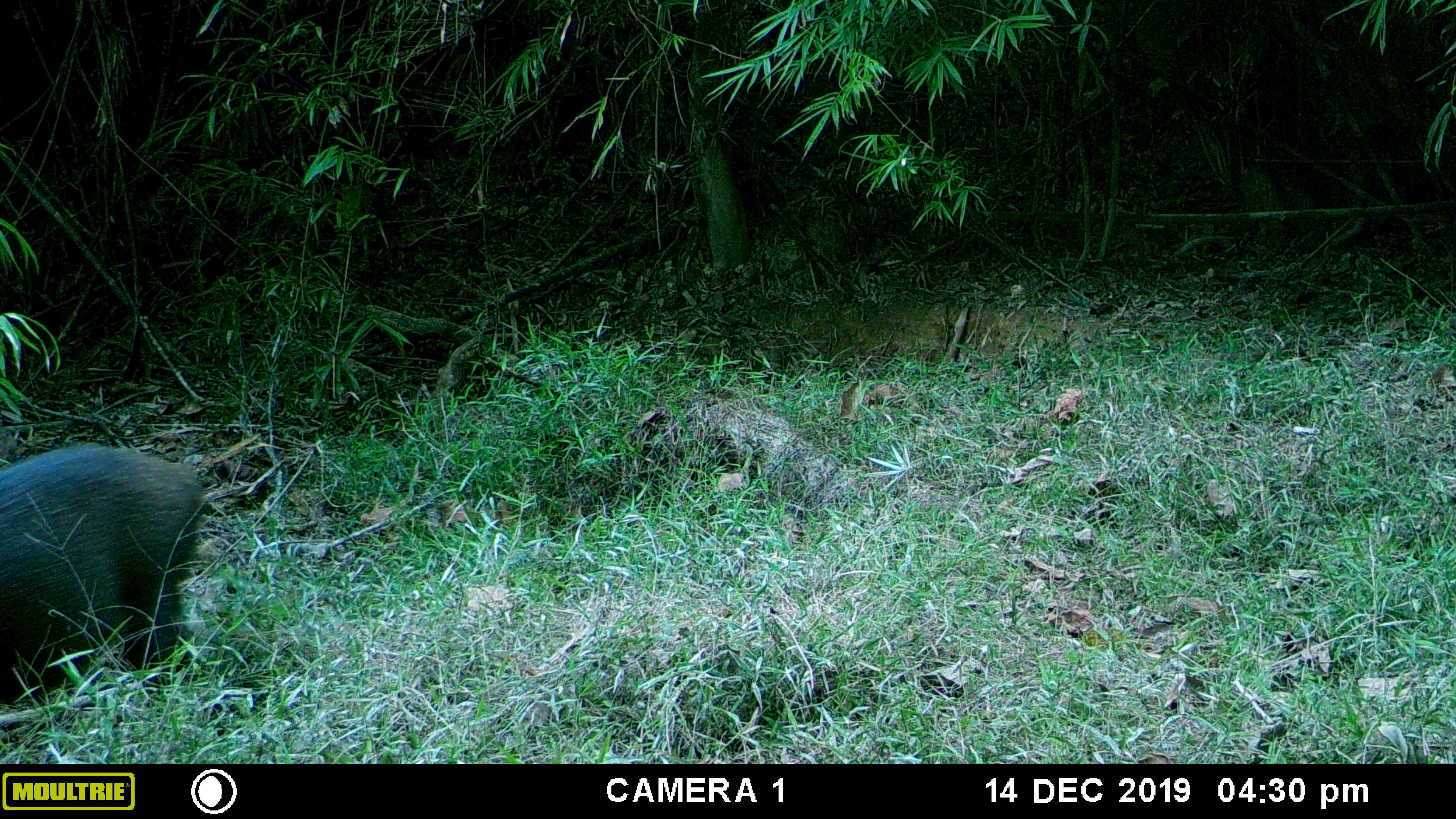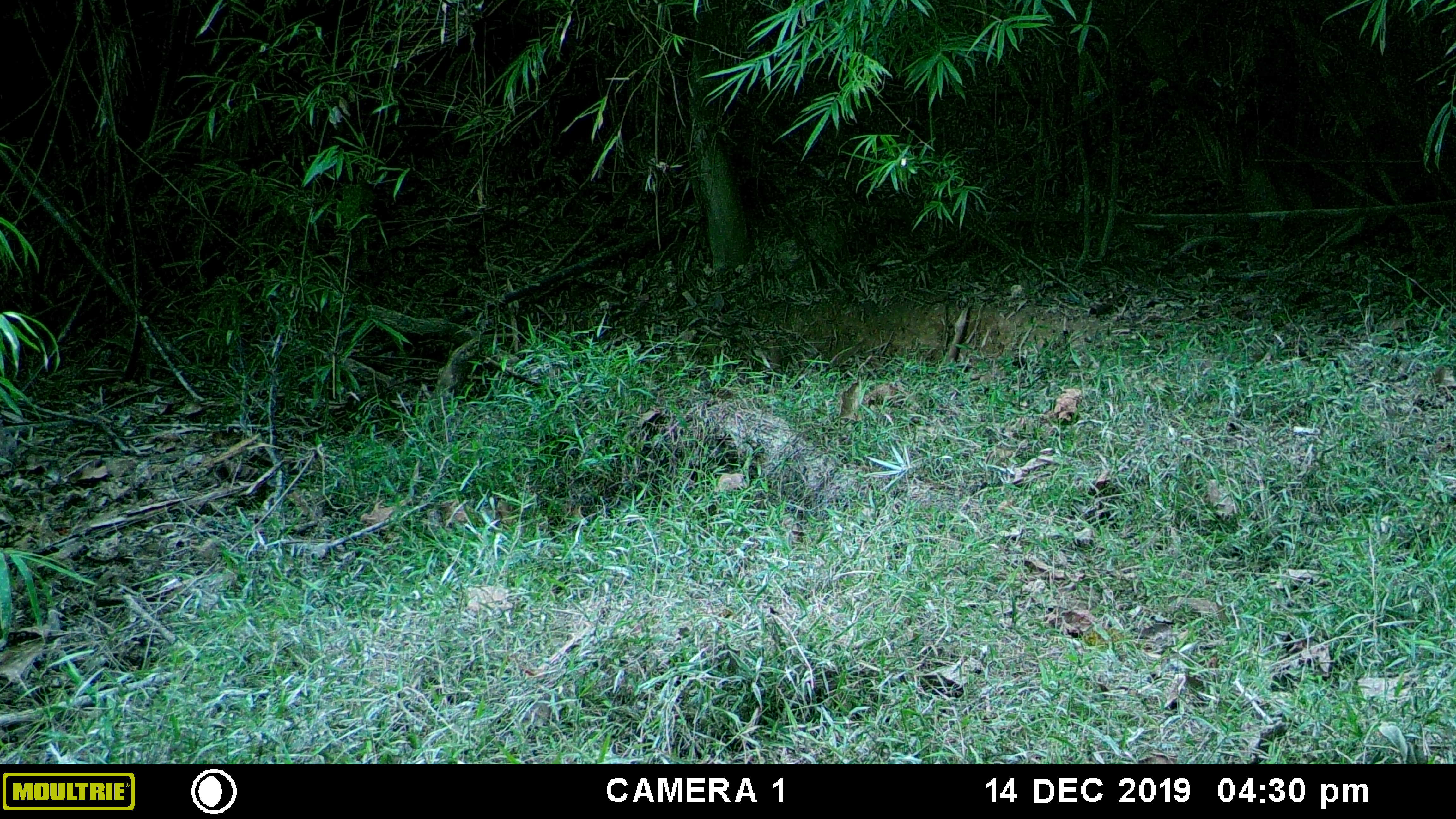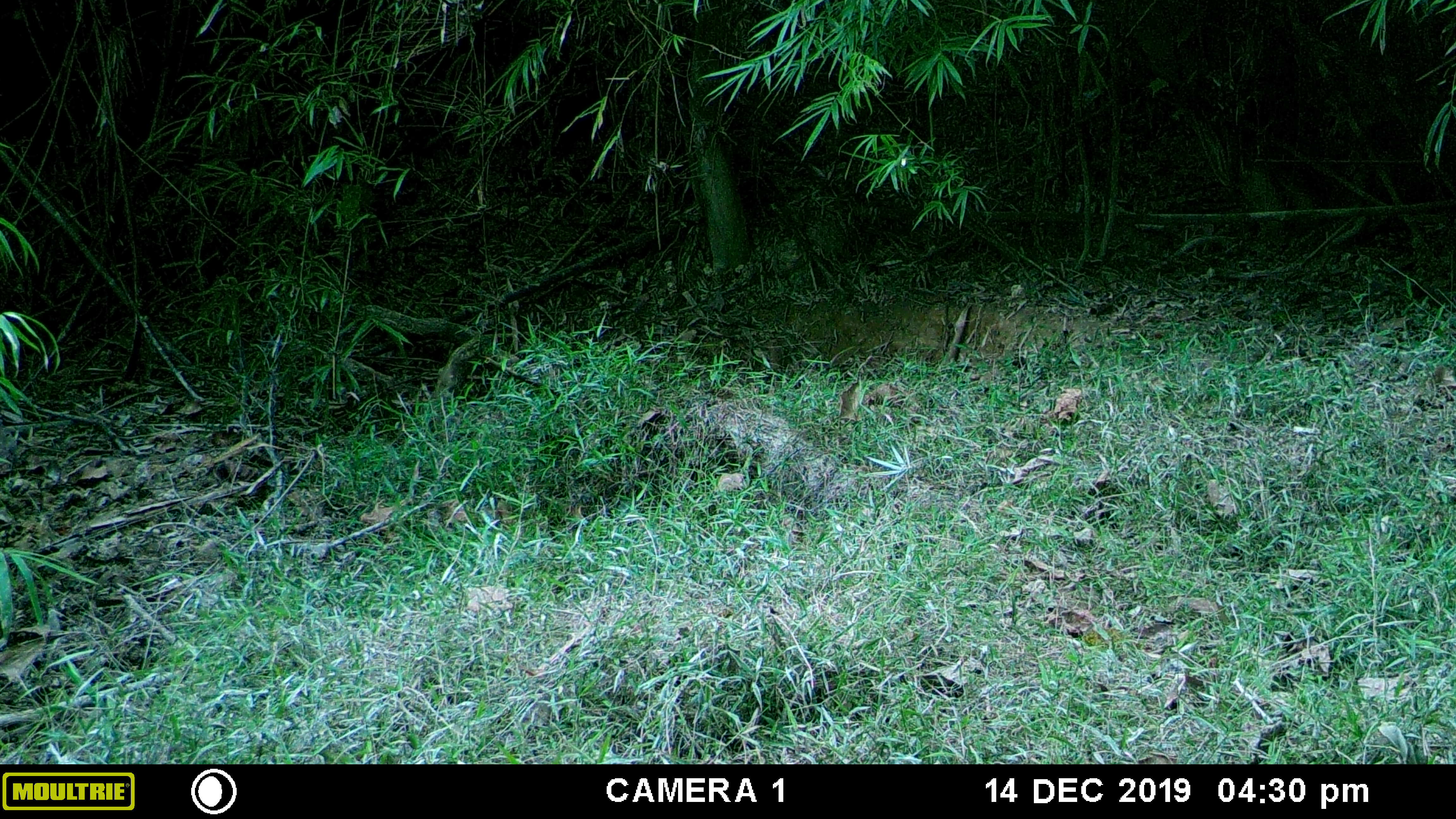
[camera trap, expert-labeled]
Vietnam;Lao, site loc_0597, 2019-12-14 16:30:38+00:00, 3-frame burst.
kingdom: Animalia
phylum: Chordata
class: Mammalia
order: Artiodactyla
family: Suidae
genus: Sus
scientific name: Sus scrofa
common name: eurasian wild pig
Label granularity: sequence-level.